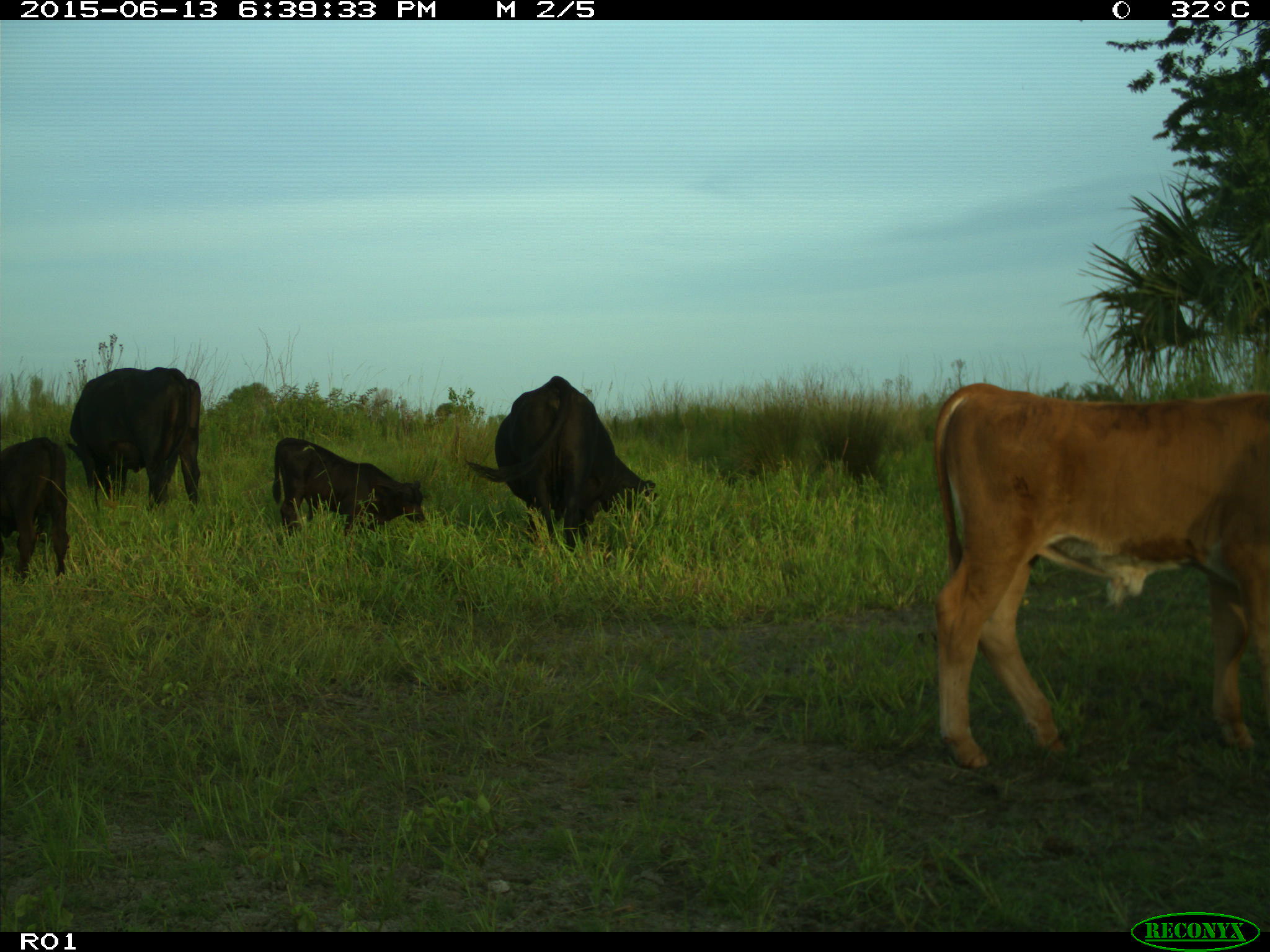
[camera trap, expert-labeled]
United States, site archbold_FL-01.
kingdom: Animalia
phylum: Chordata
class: Mammalia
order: Artiodactyla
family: Bovidae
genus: Bos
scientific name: Bos taurus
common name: domestic cow